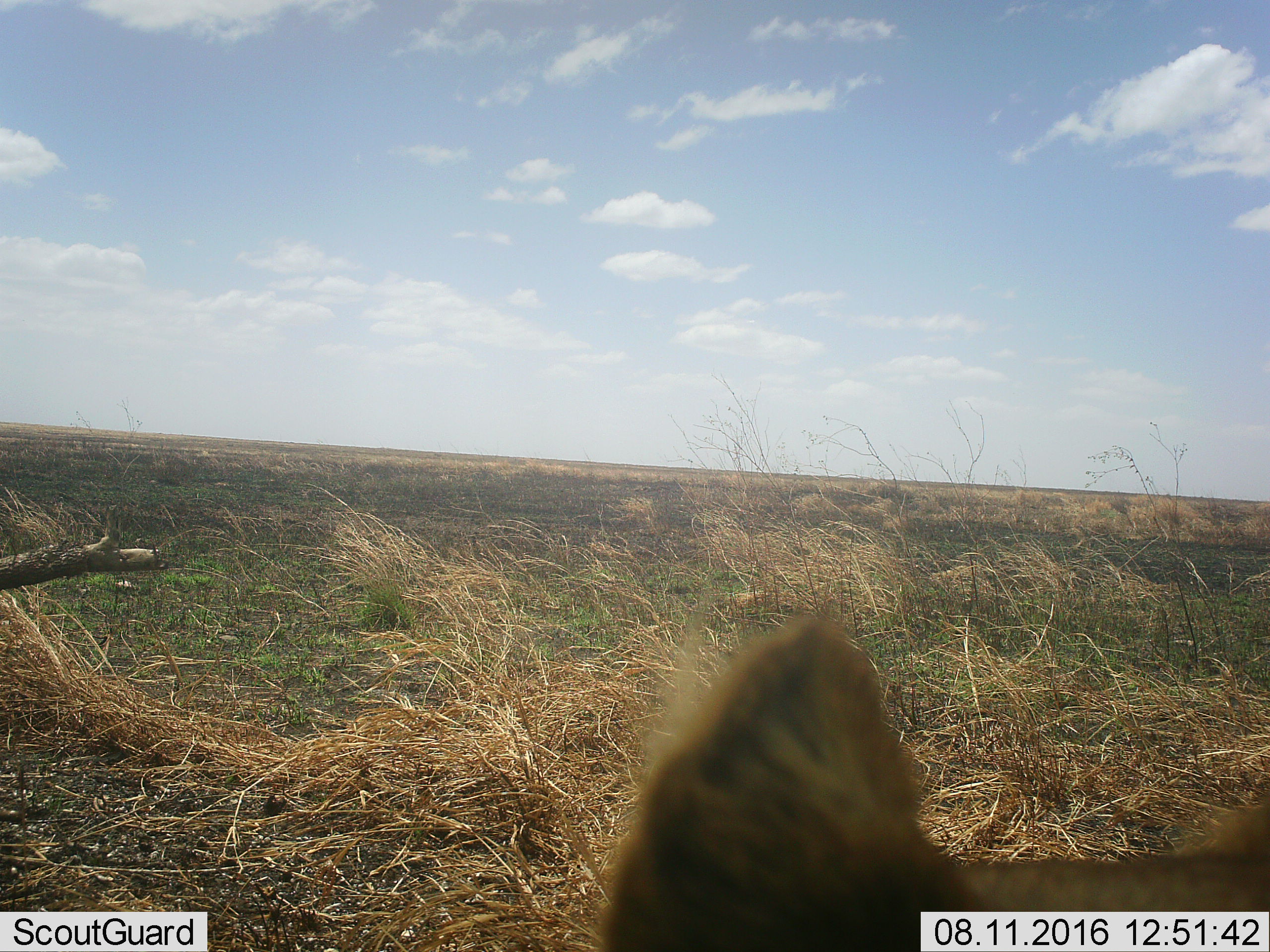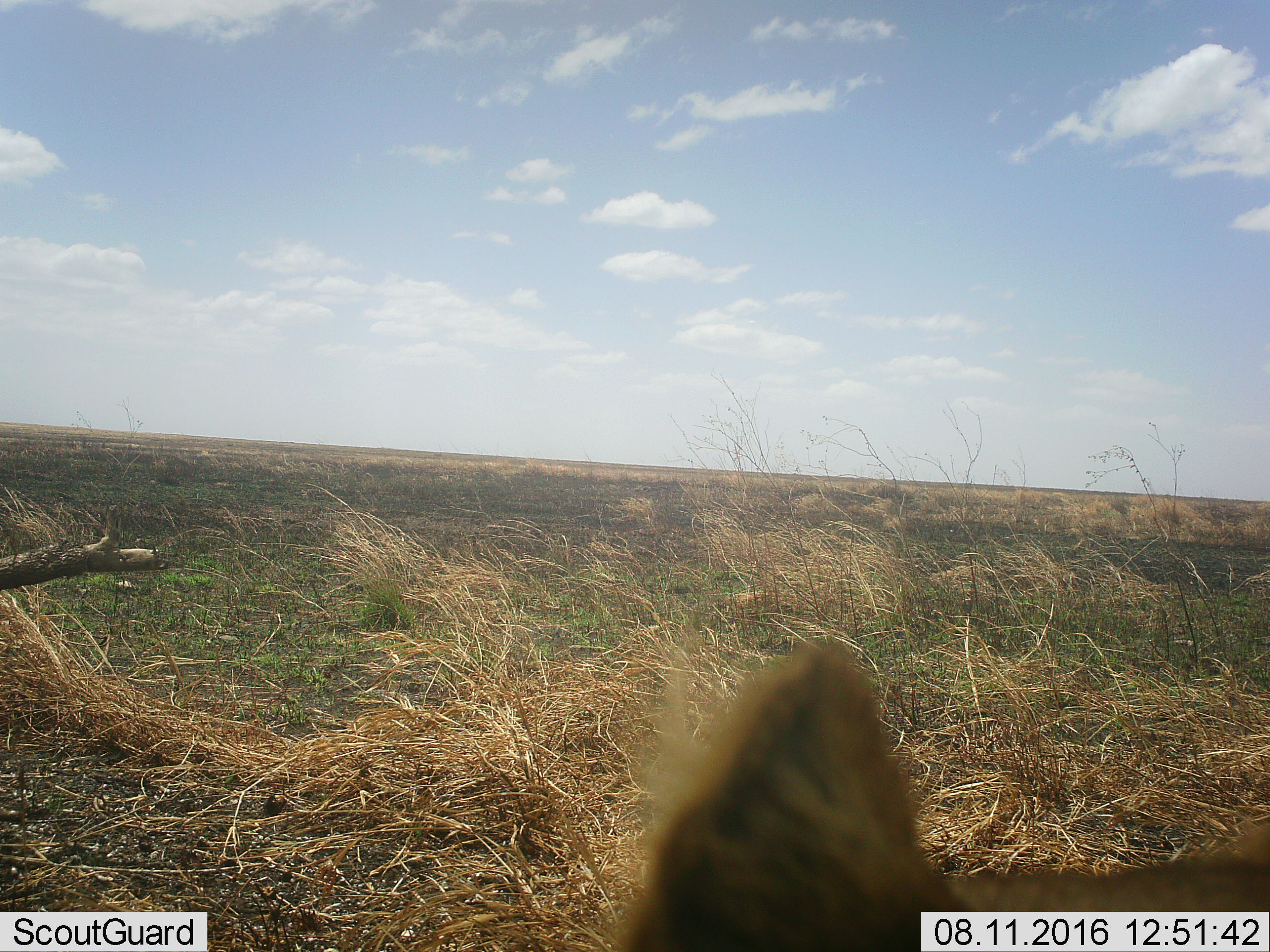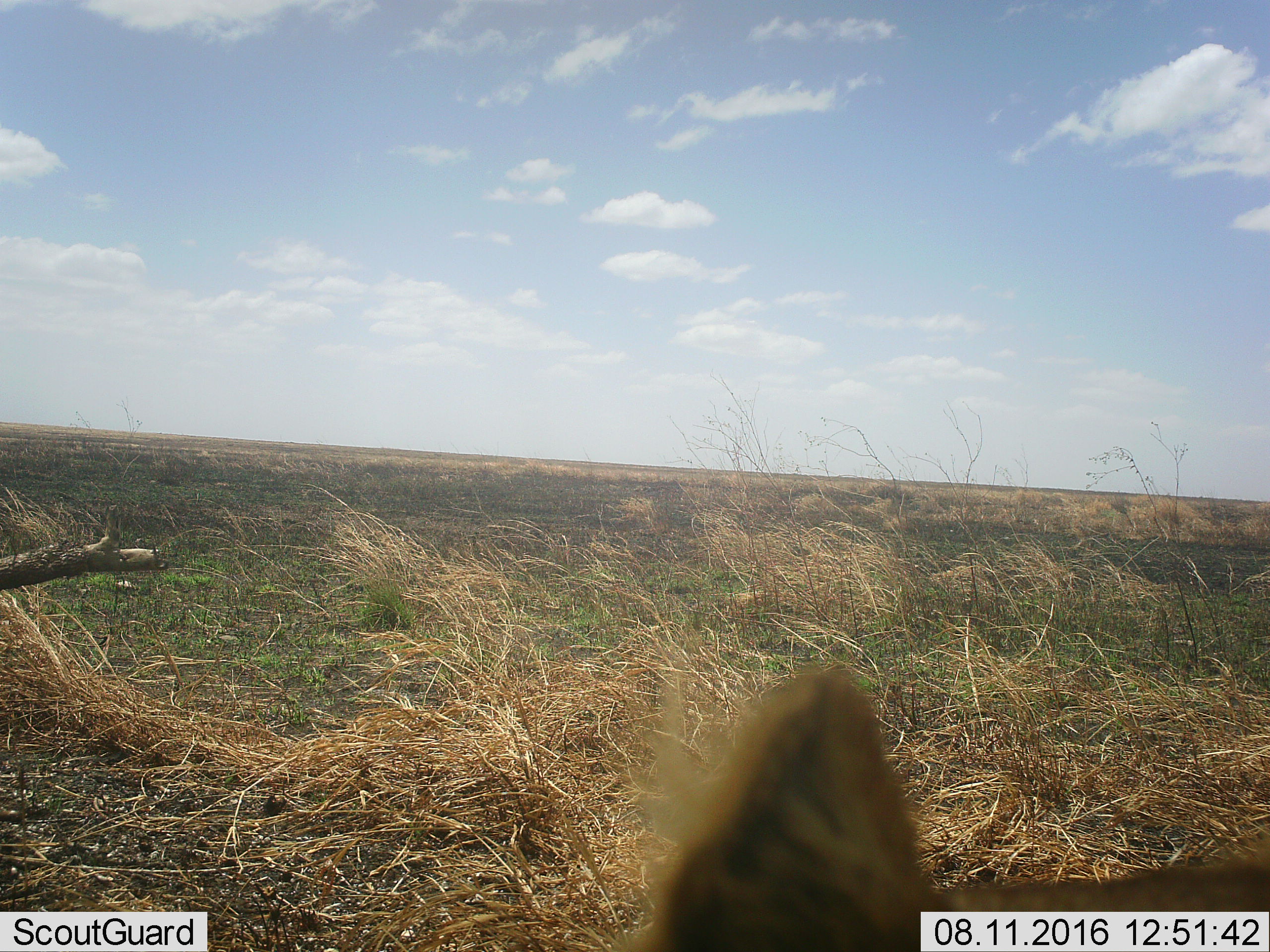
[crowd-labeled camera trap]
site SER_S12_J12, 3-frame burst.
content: unidentified animal